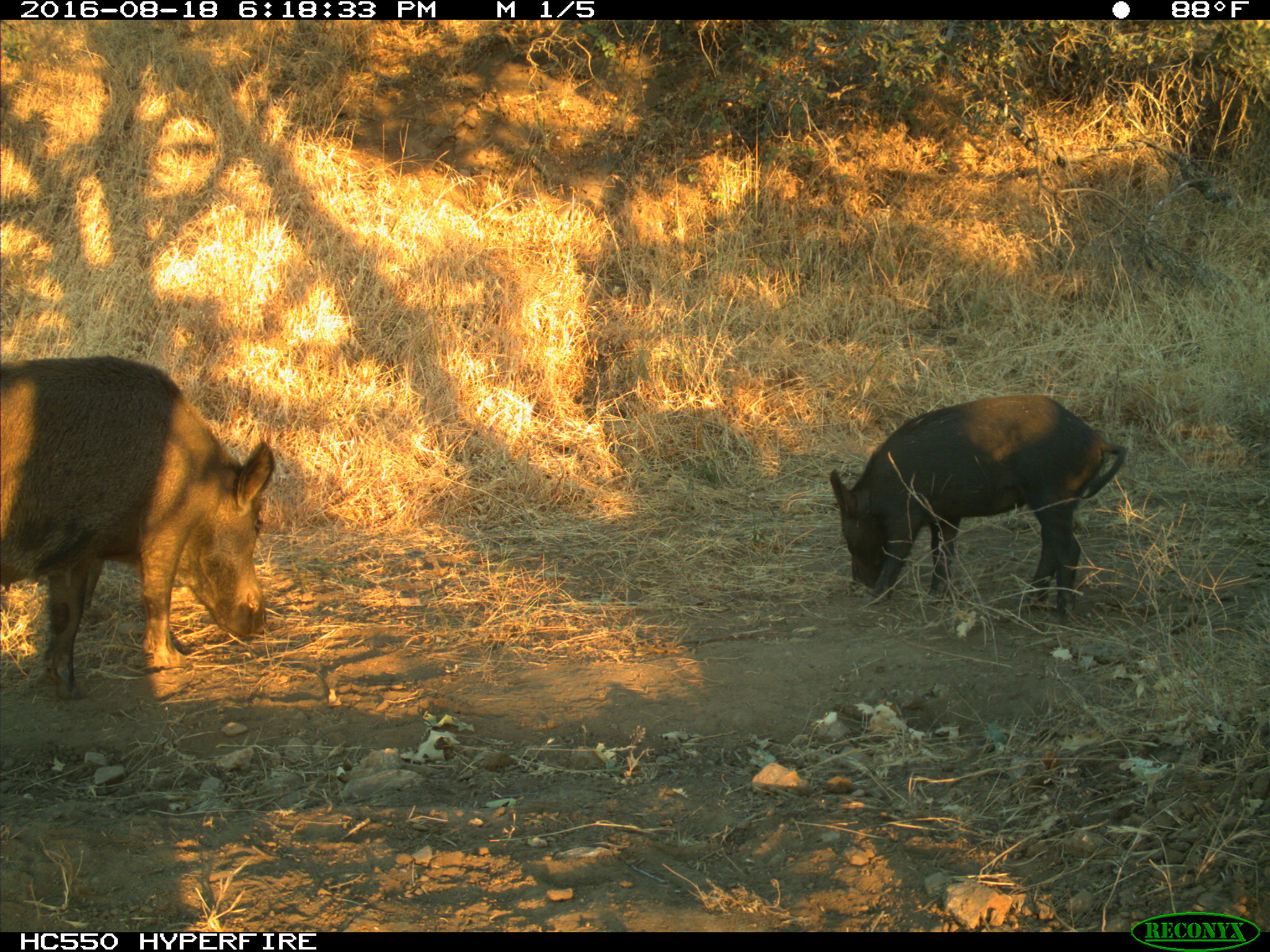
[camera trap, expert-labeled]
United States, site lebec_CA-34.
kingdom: Animalia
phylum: Chordata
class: Mammalia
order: Artiodactyla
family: Suidae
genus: Sus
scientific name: Sus scrofa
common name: wild boar